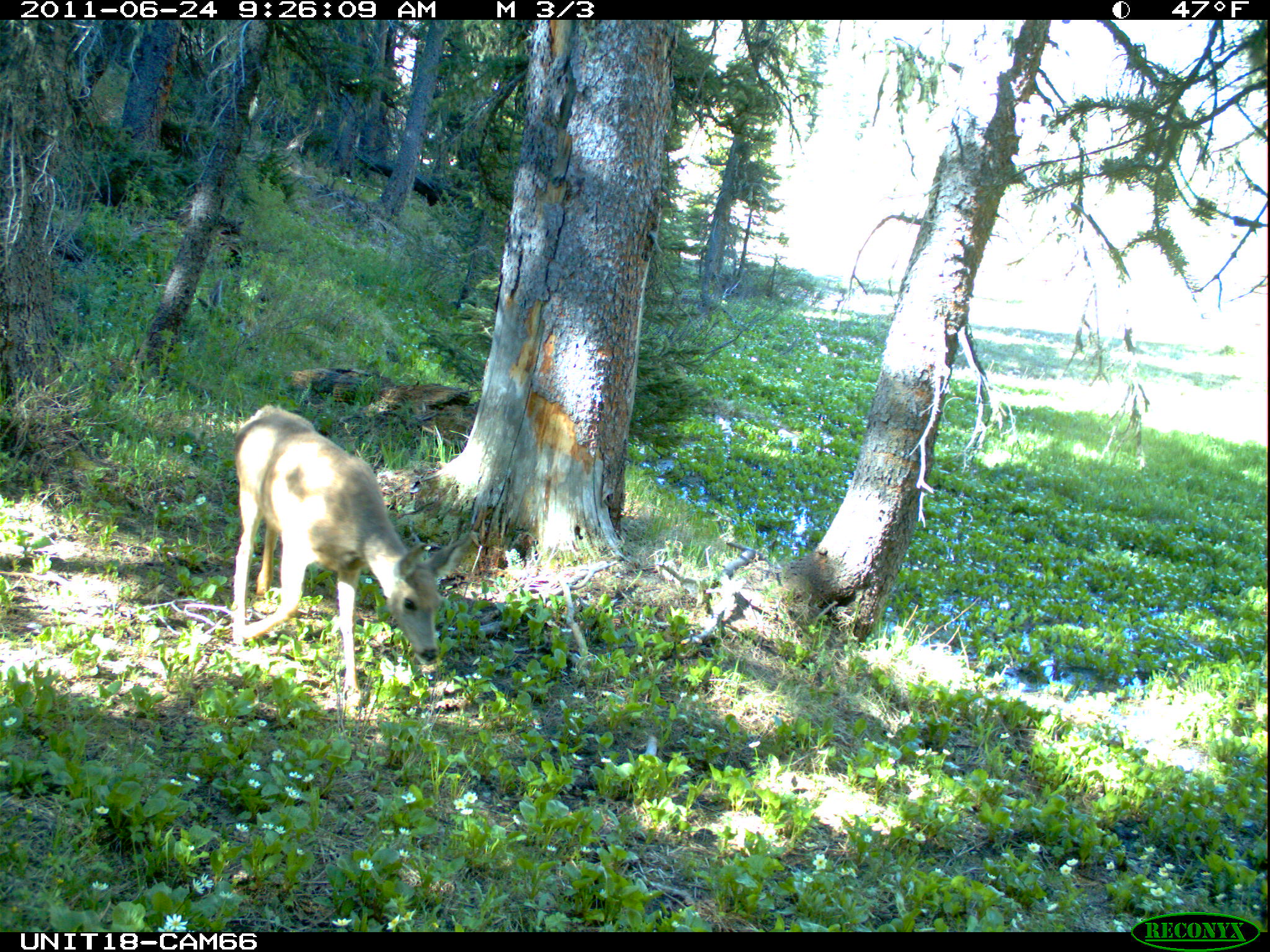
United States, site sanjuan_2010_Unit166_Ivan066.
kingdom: Animalia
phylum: Chordata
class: Mammalia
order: Artiodactyla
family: Cervidae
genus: Odocoileus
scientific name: Odocoileus hemionus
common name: mule deer